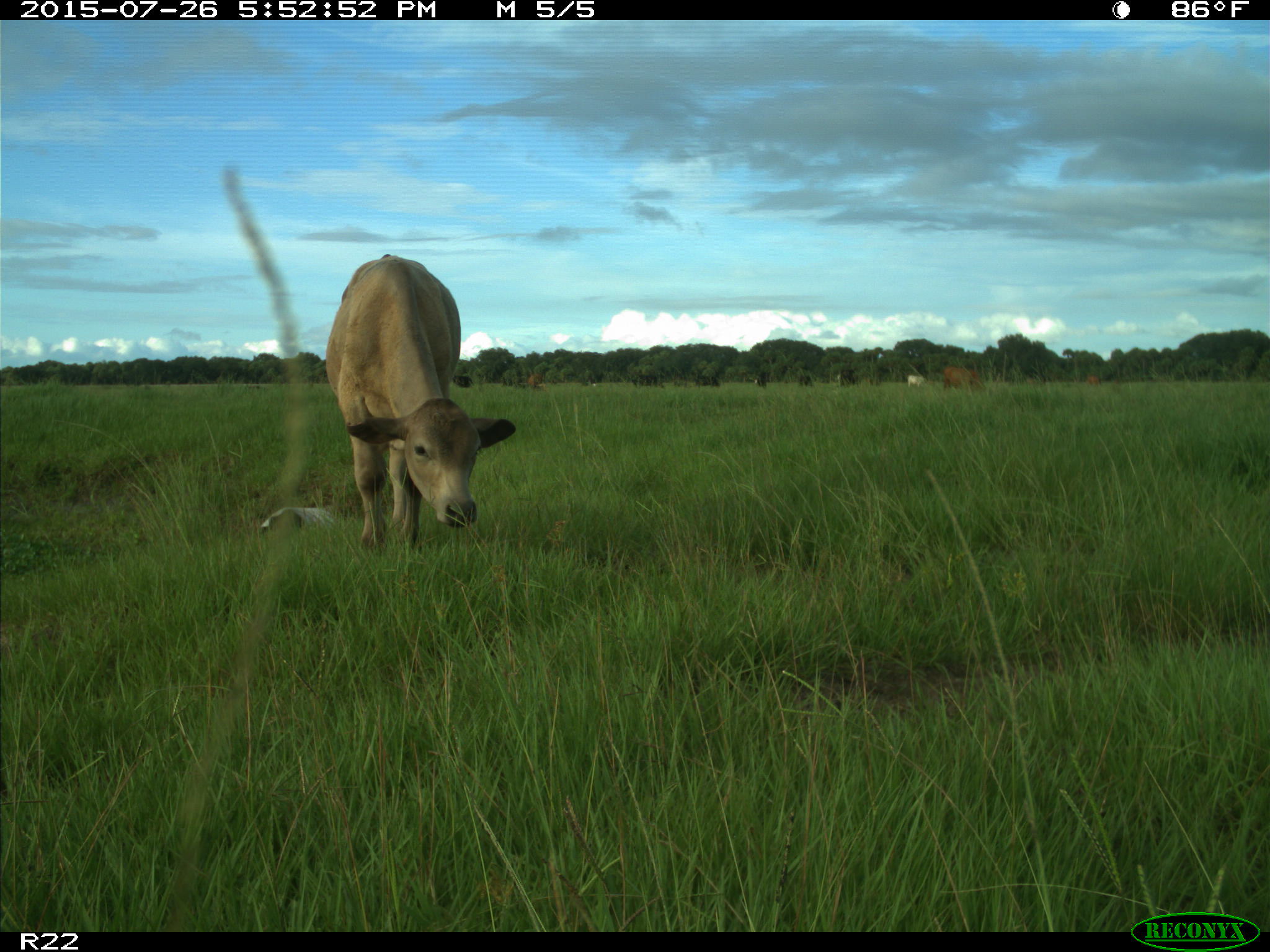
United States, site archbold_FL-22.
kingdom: Animalia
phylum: Chordata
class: Mammalia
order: Artiodactyla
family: Bovidae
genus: Bos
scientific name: Bos taurus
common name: domestic cow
Bos taurus (domestic cow).